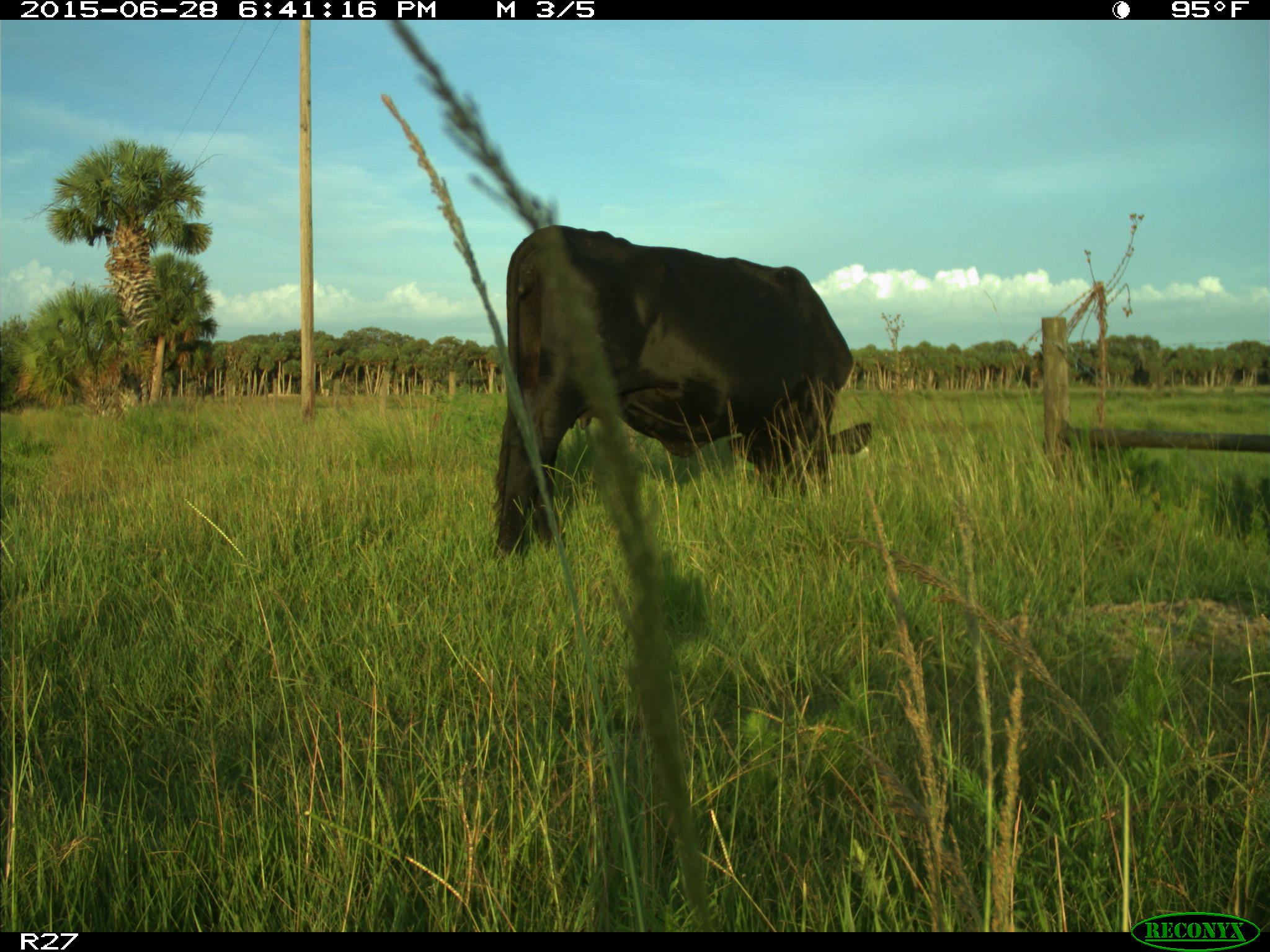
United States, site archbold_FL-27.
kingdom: Animalia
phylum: Chordata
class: Mammalia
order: Artiodactyla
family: Bovidae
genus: Bos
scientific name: Bos taurus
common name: domestic cow